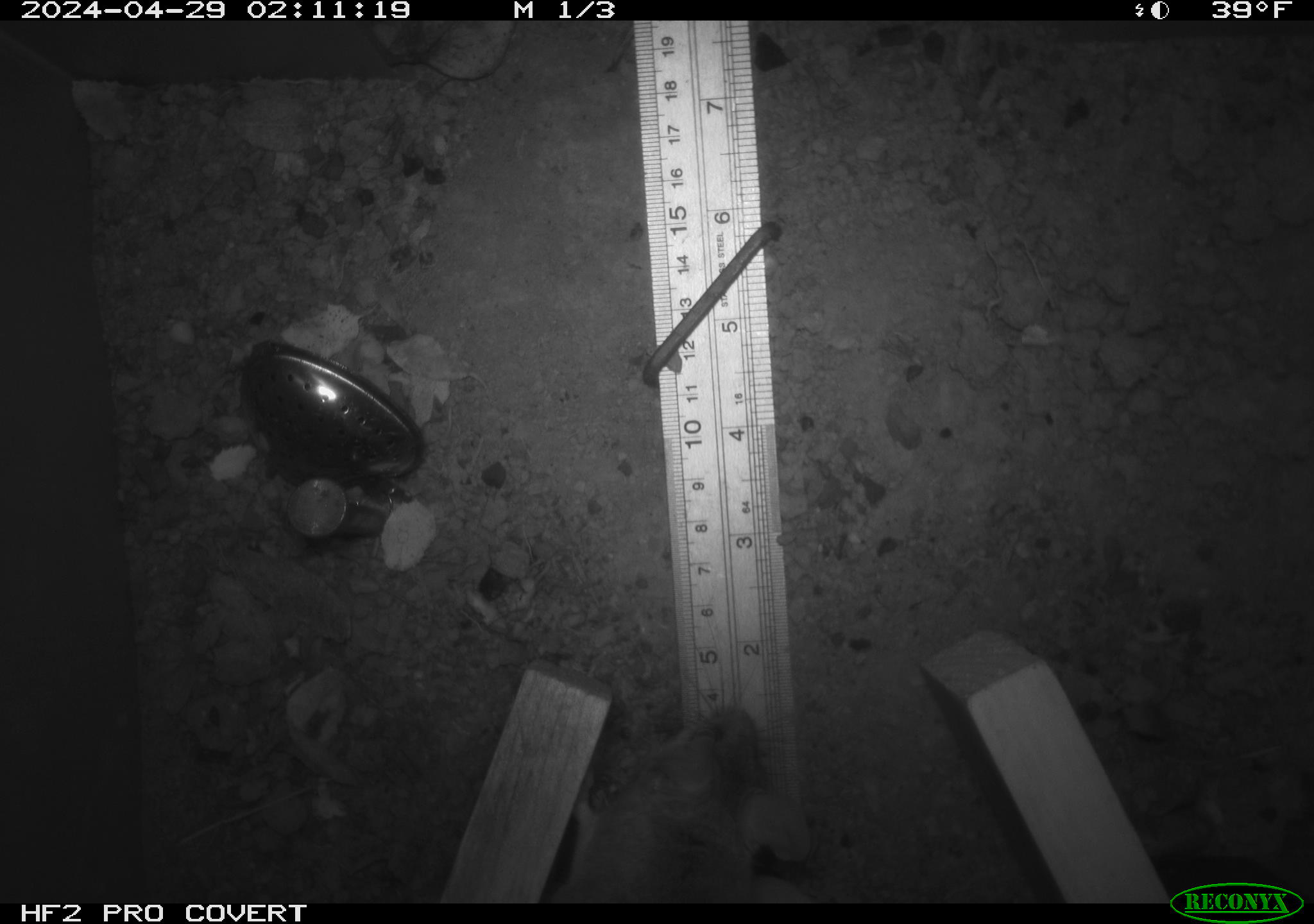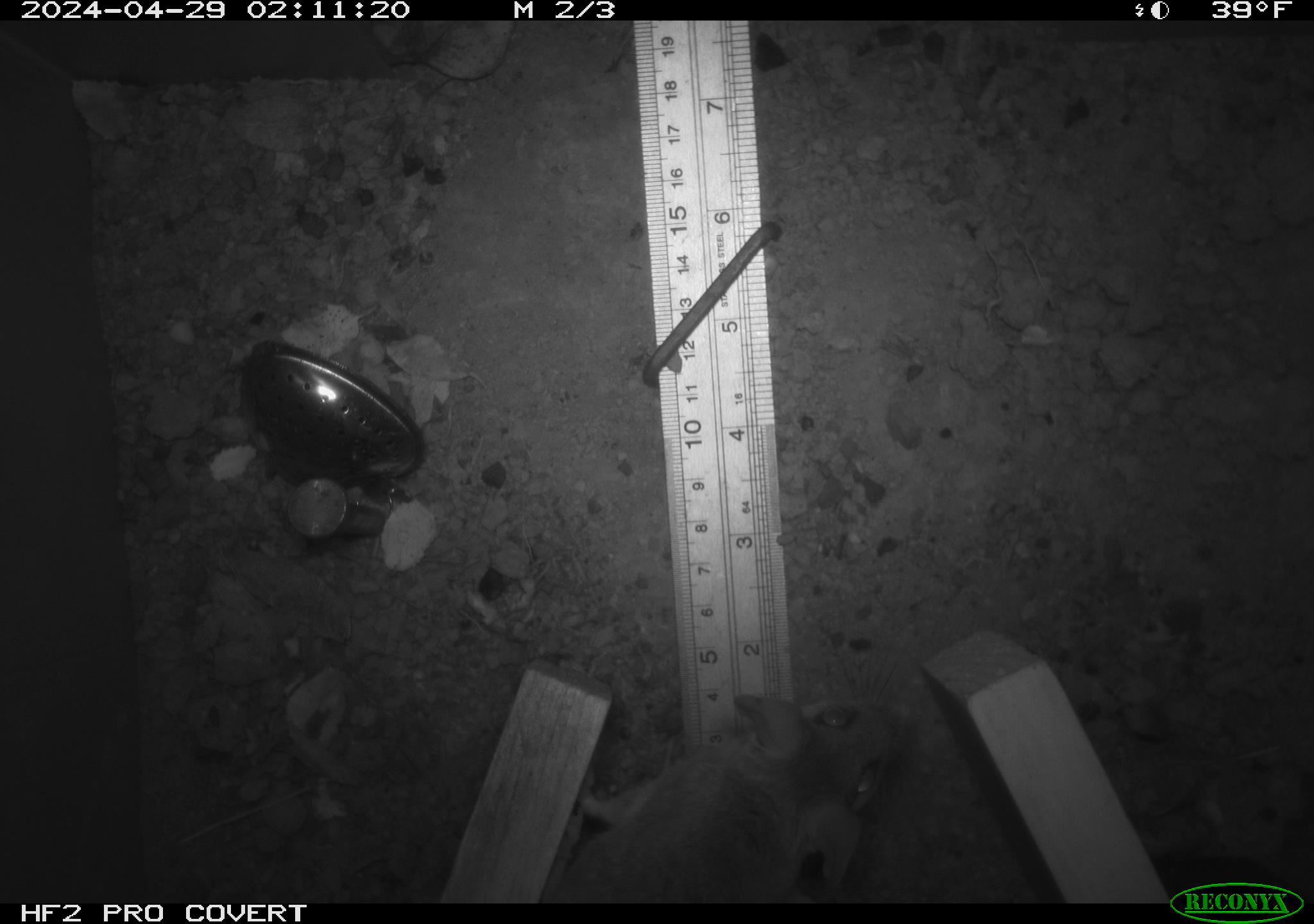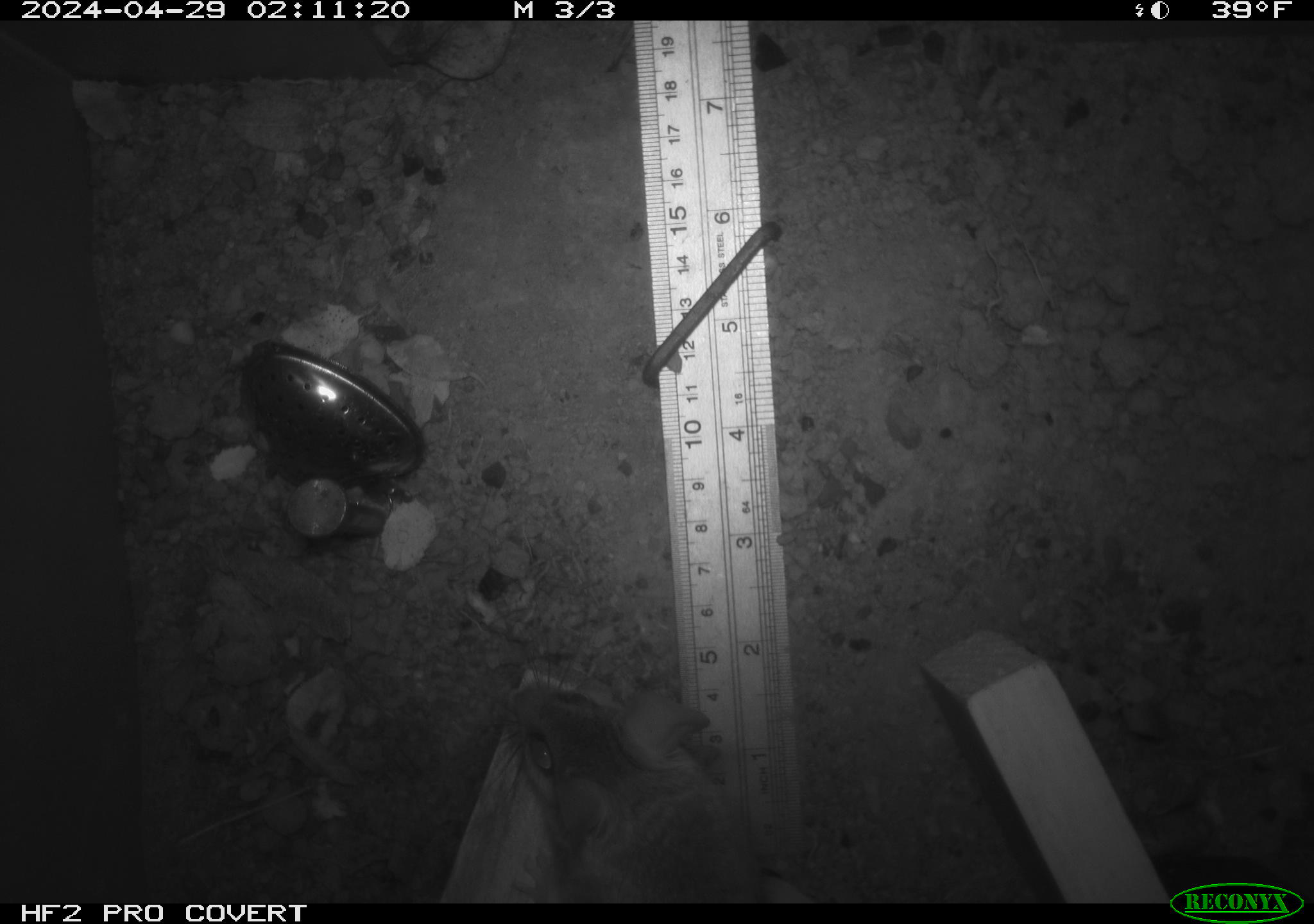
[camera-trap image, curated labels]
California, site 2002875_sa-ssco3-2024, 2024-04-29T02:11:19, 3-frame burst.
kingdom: Animalia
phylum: Chordata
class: Mammalia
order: Rodentia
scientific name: Rodentia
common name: rodent